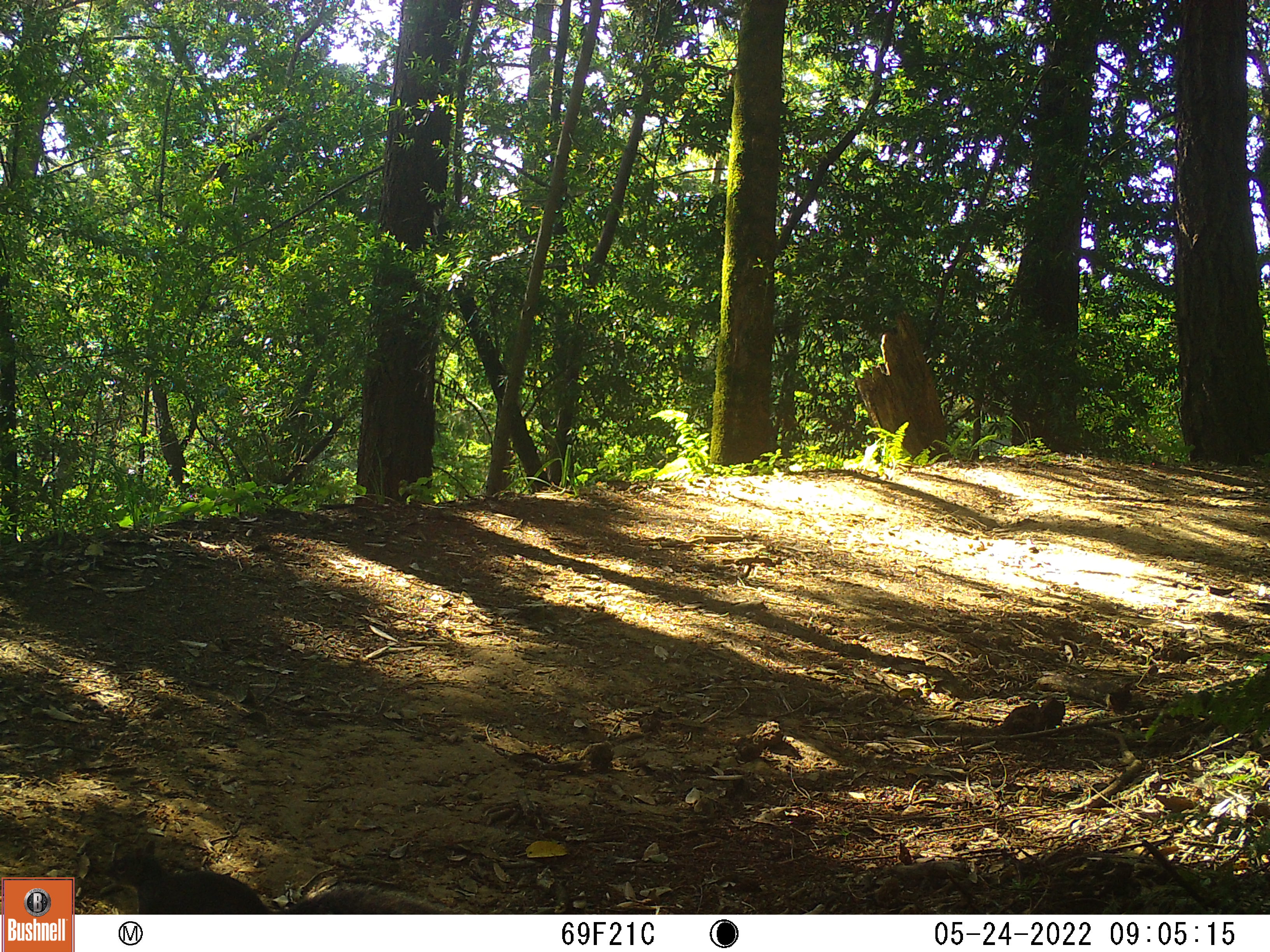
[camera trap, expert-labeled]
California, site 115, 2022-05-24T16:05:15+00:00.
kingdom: Animalia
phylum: Chordata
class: Mammalia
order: Rodentia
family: Sciuridae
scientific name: Sciuridae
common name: squirrel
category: unknown squirrel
Unknown squirrel (squirrel) (Sciuridae).